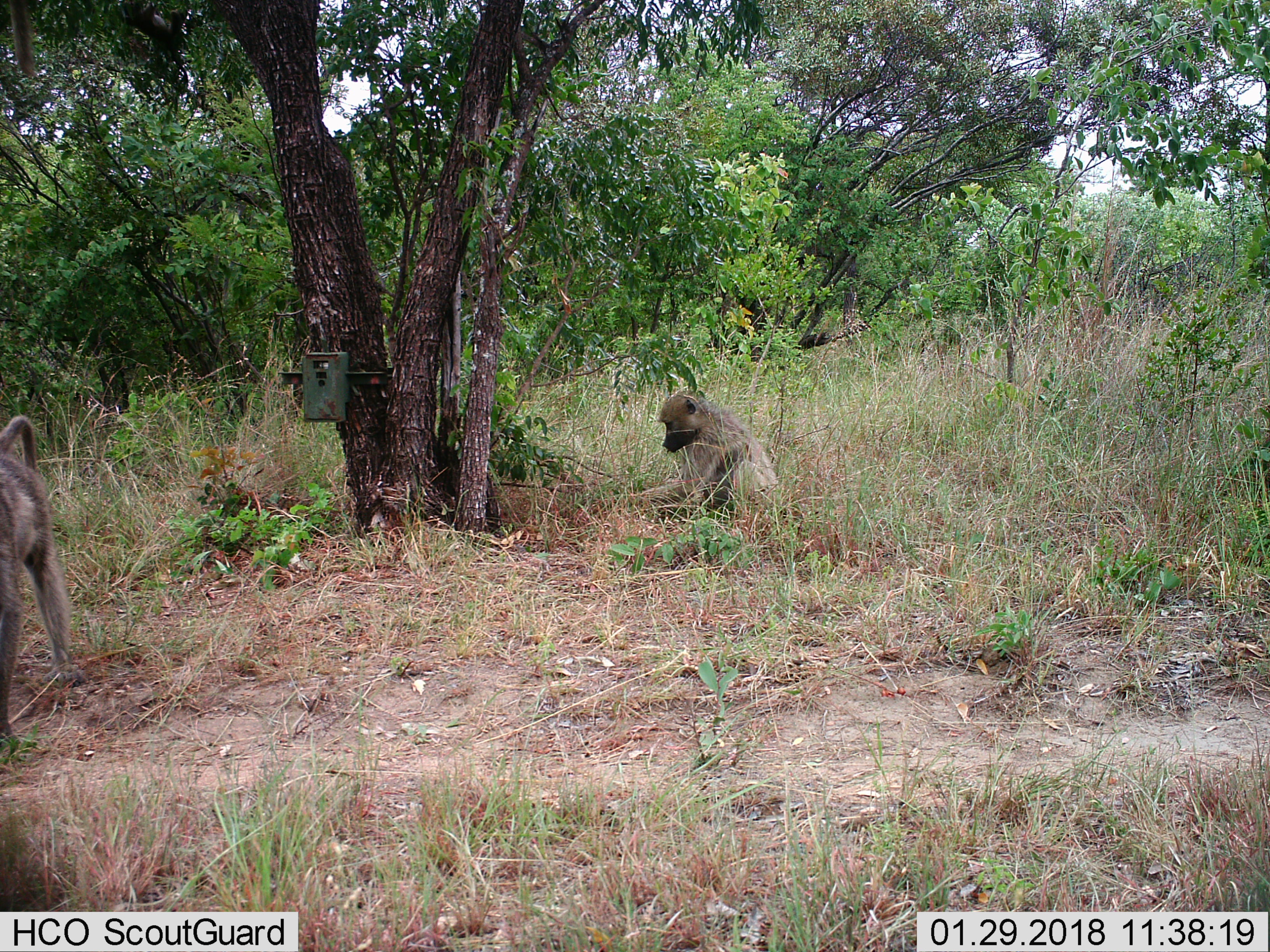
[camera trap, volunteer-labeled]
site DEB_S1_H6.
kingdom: Animalia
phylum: Chordata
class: Mammalia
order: Primates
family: Cercopithecidae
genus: Papio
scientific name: Papio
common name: baboon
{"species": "baboon (Papio)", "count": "2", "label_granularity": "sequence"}